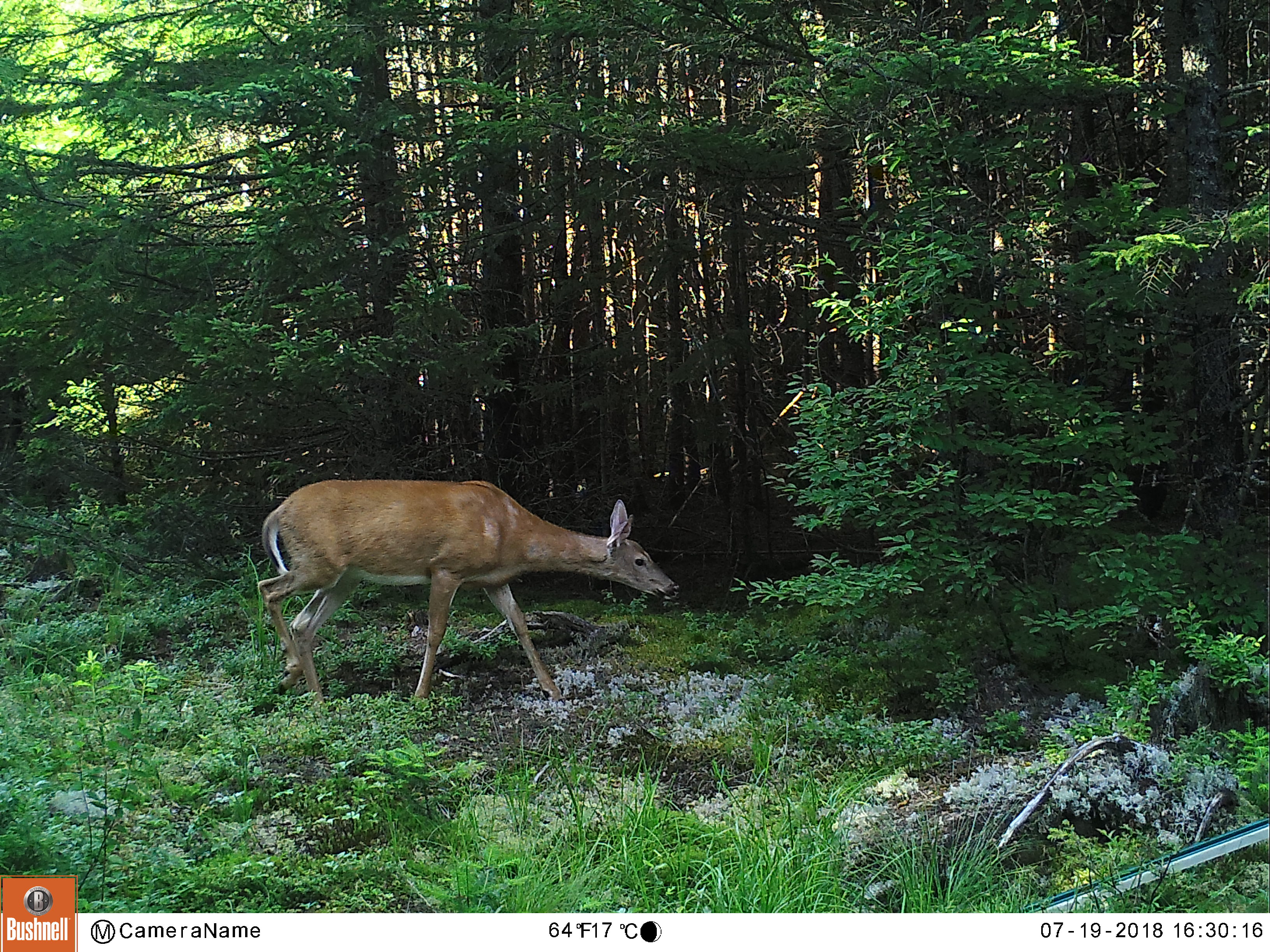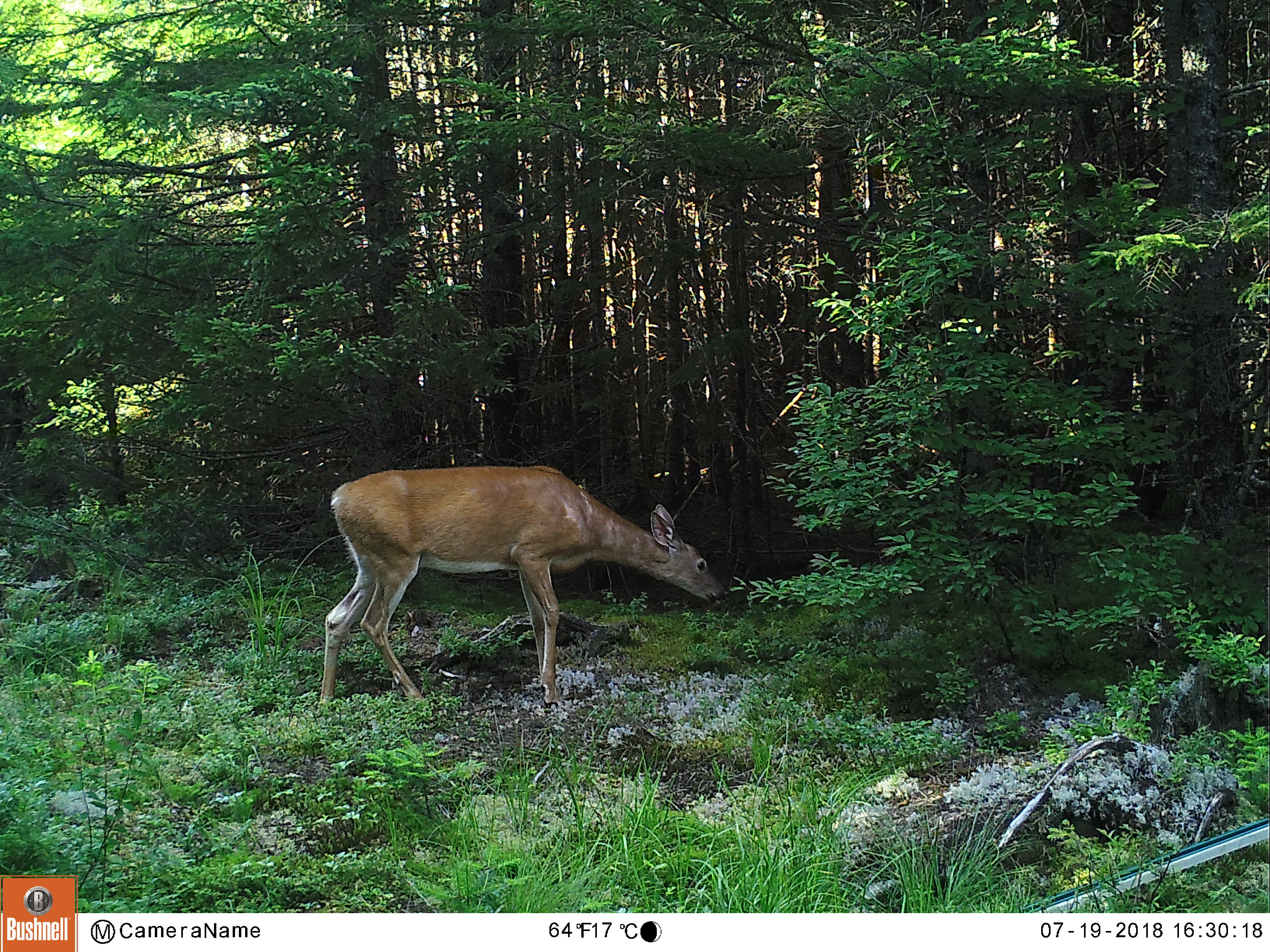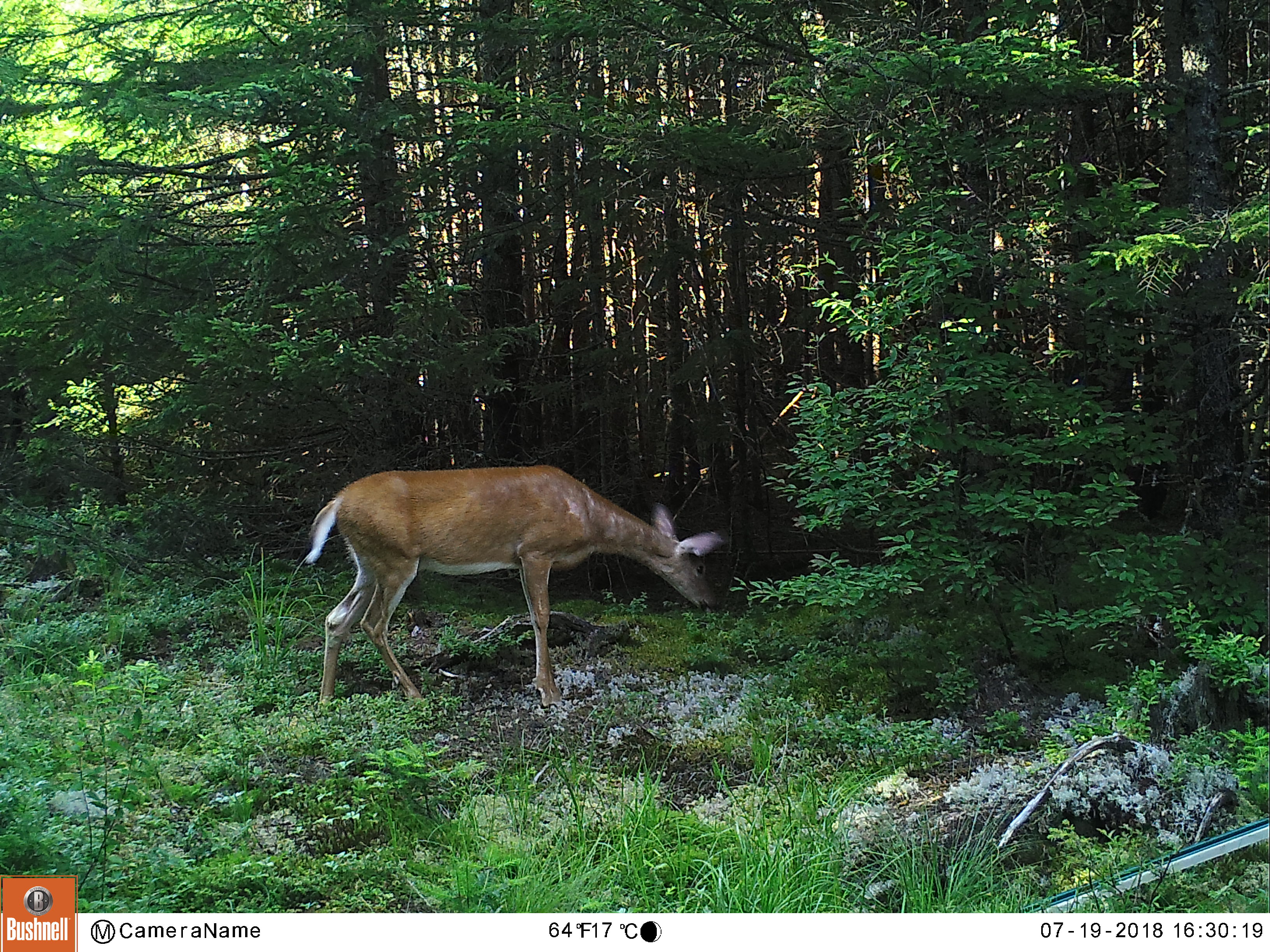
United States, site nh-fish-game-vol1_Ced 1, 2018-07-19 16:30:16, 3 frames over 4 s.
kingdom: Animalia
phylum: Chordata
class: Mammalia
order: Artiodactyla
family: Cervidae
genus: Odocoileus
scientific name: Odocoileus virginianus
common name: white-tailed deer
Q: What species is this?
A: White-tailed deer (Odocoileus virginianus).